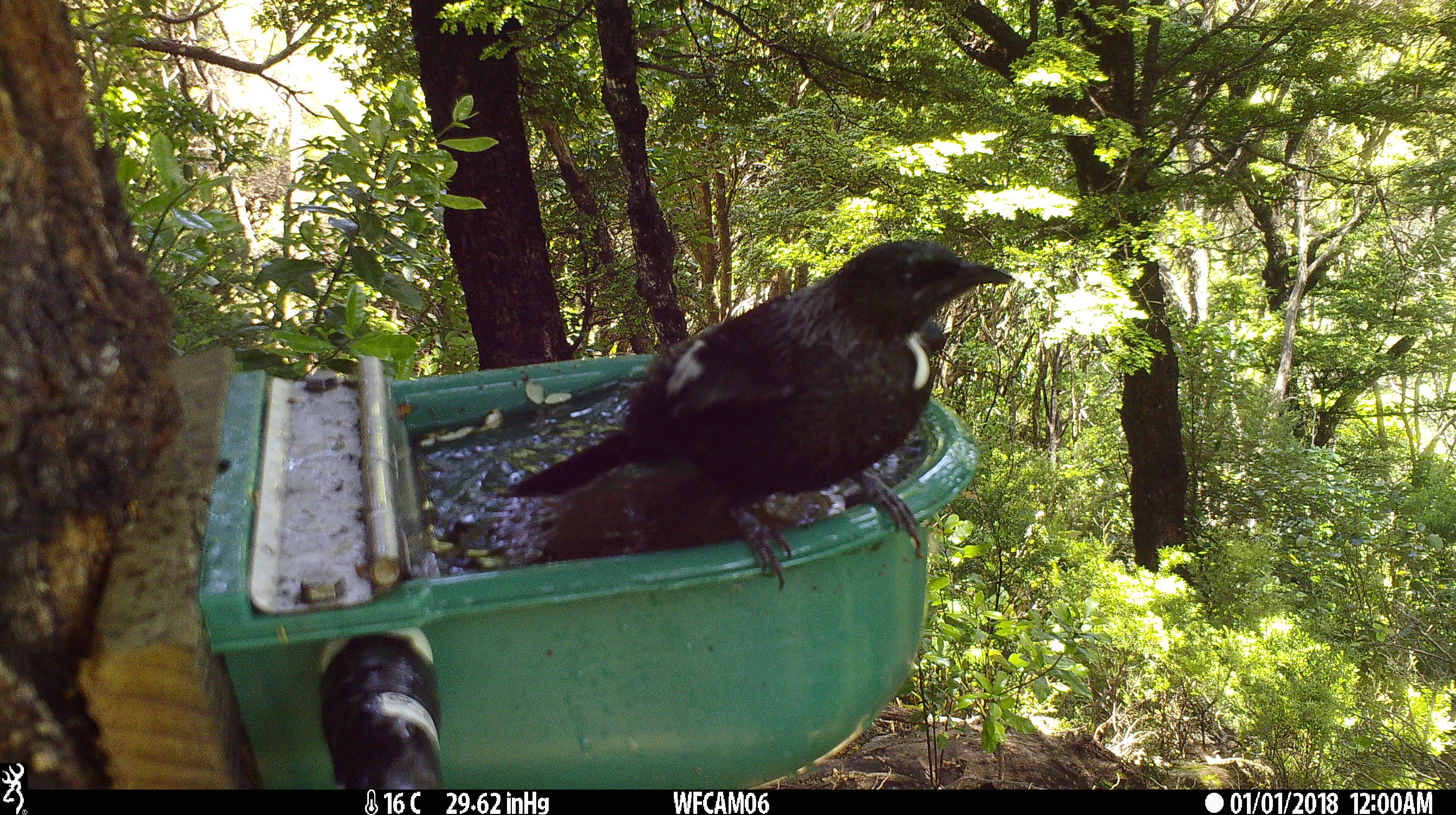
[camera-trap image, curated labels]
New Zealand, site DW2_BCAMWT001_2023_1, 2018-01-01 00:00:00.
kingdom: Animalia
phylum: Chordata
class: Aves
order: Passeriformes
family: Meliphagidae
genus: Prosthemadera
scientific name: Prosthemadera novaeseelandiae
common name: tui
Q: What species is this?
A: Tui (Prosthemadera novaeseelandiae).